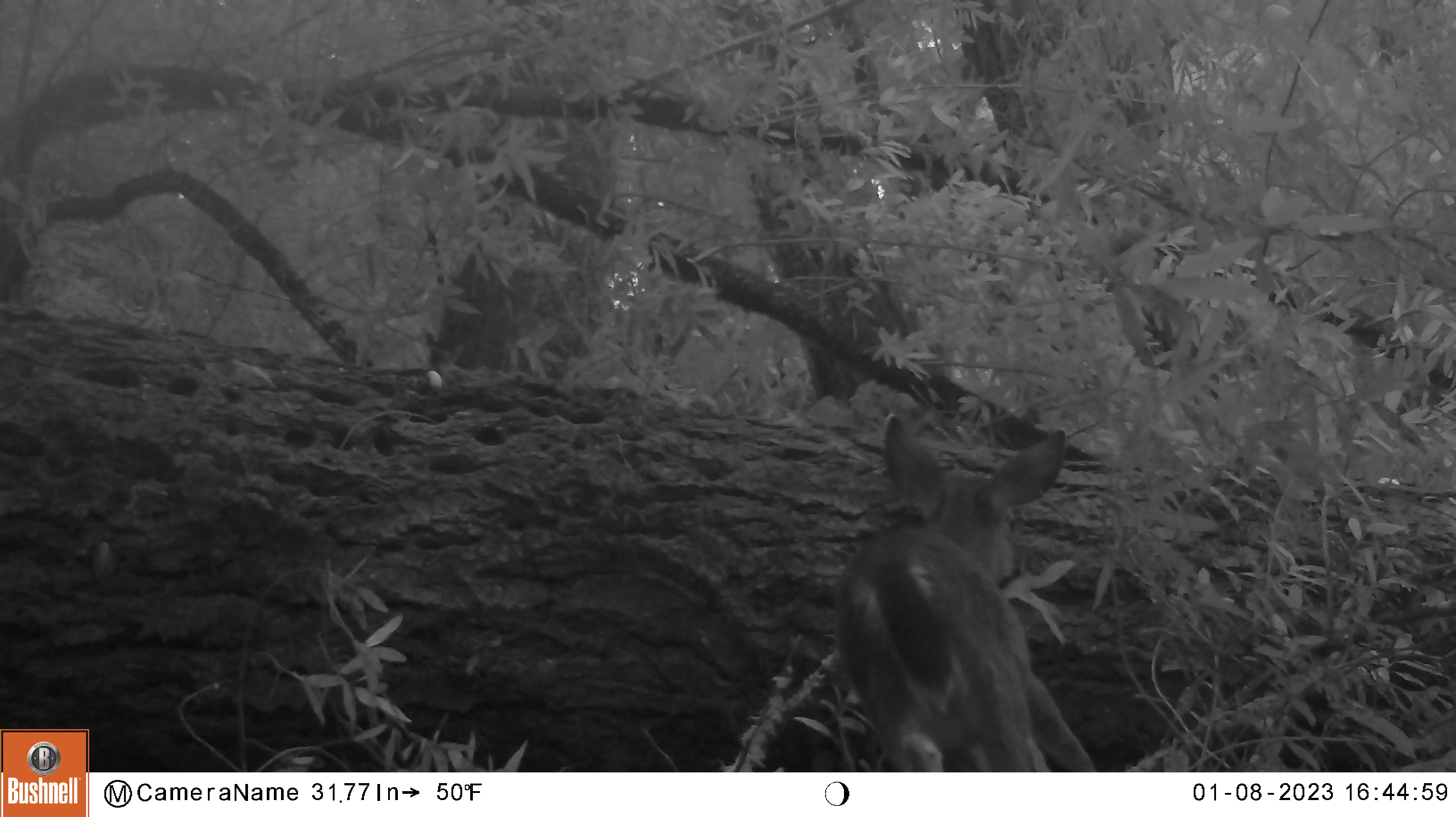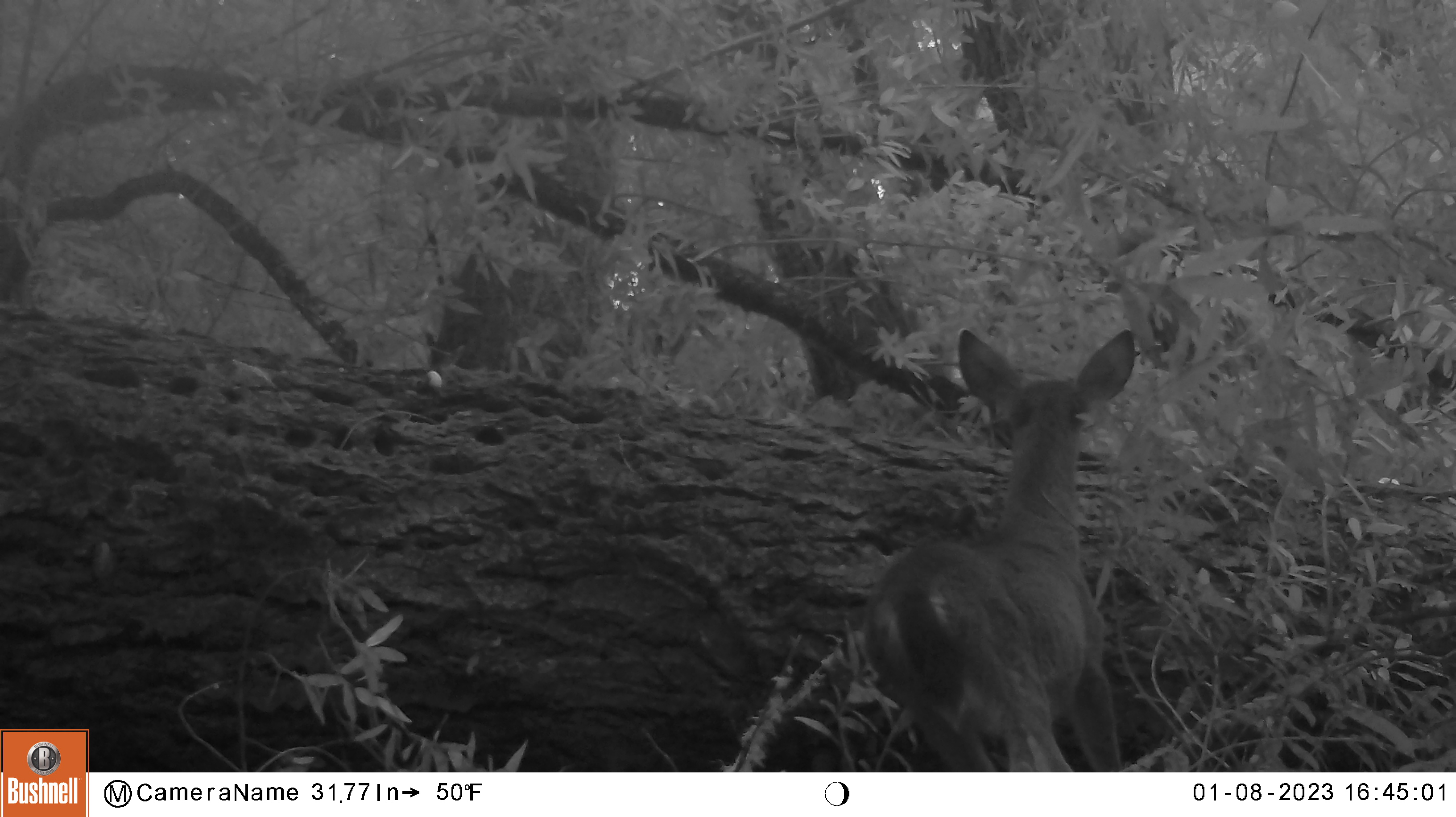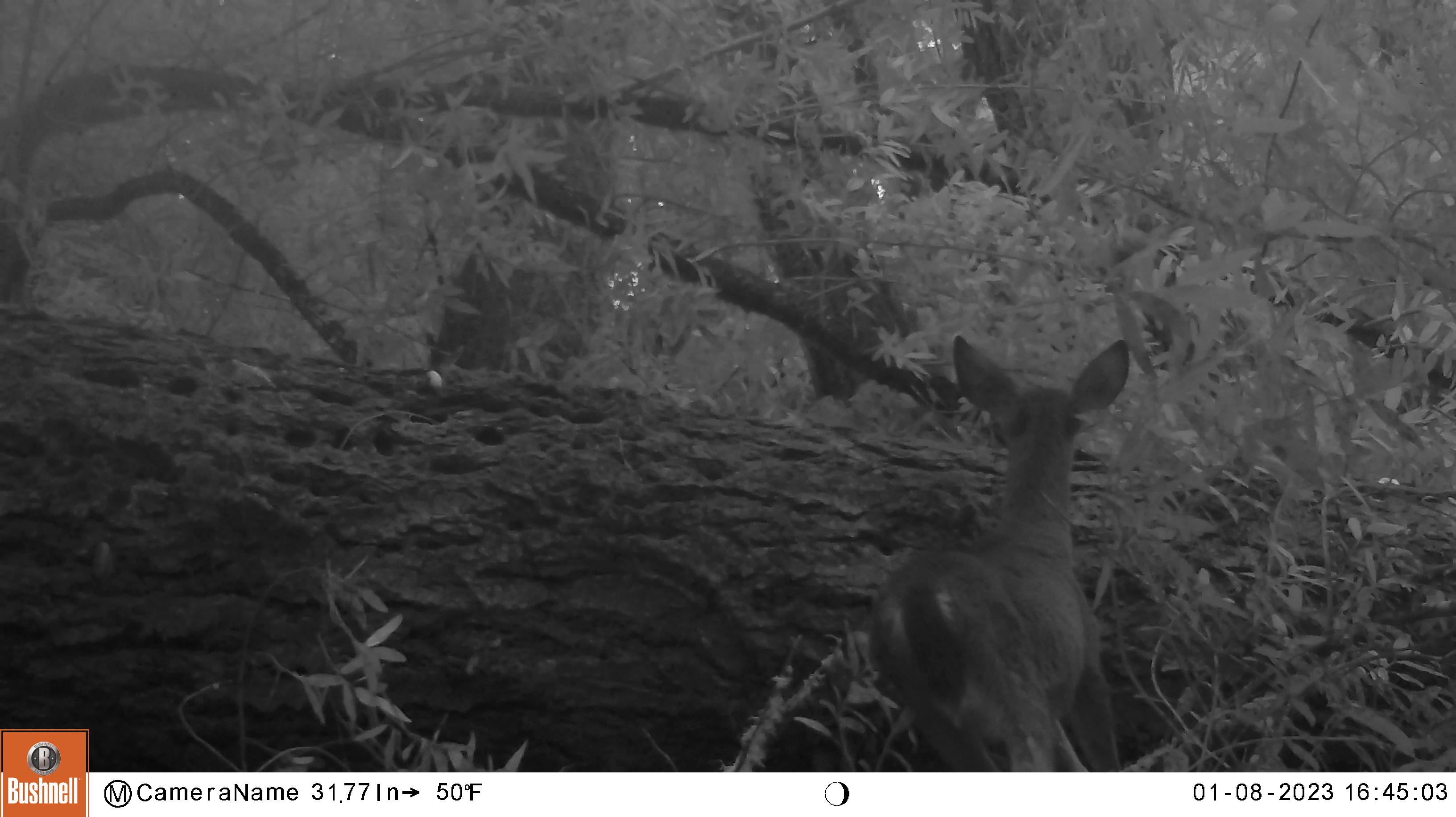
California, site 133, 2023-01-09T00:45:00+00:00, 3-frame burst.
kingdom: Animalia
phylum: Chordata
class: Mammalia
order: Artiodactyla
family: Cervidae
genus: Odocoileus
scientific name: Odocoileus hemionus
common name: mule deer